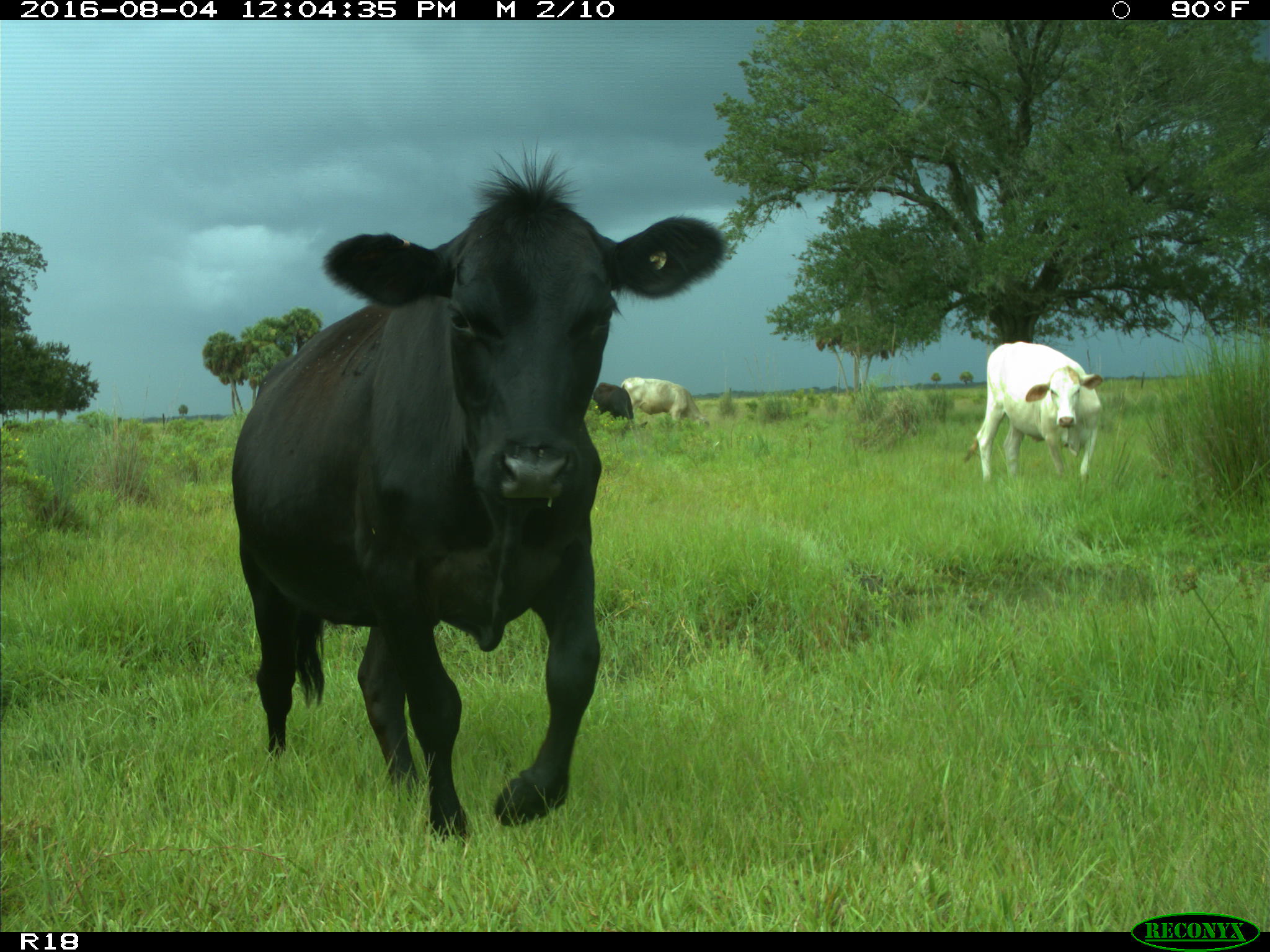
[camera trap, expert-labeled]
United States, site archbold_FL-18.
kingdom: Animalia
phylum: Chordata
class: Mammalia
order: Artiodactyla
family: Bovidae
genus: Bos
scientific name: Bos taurus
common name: domestic cow